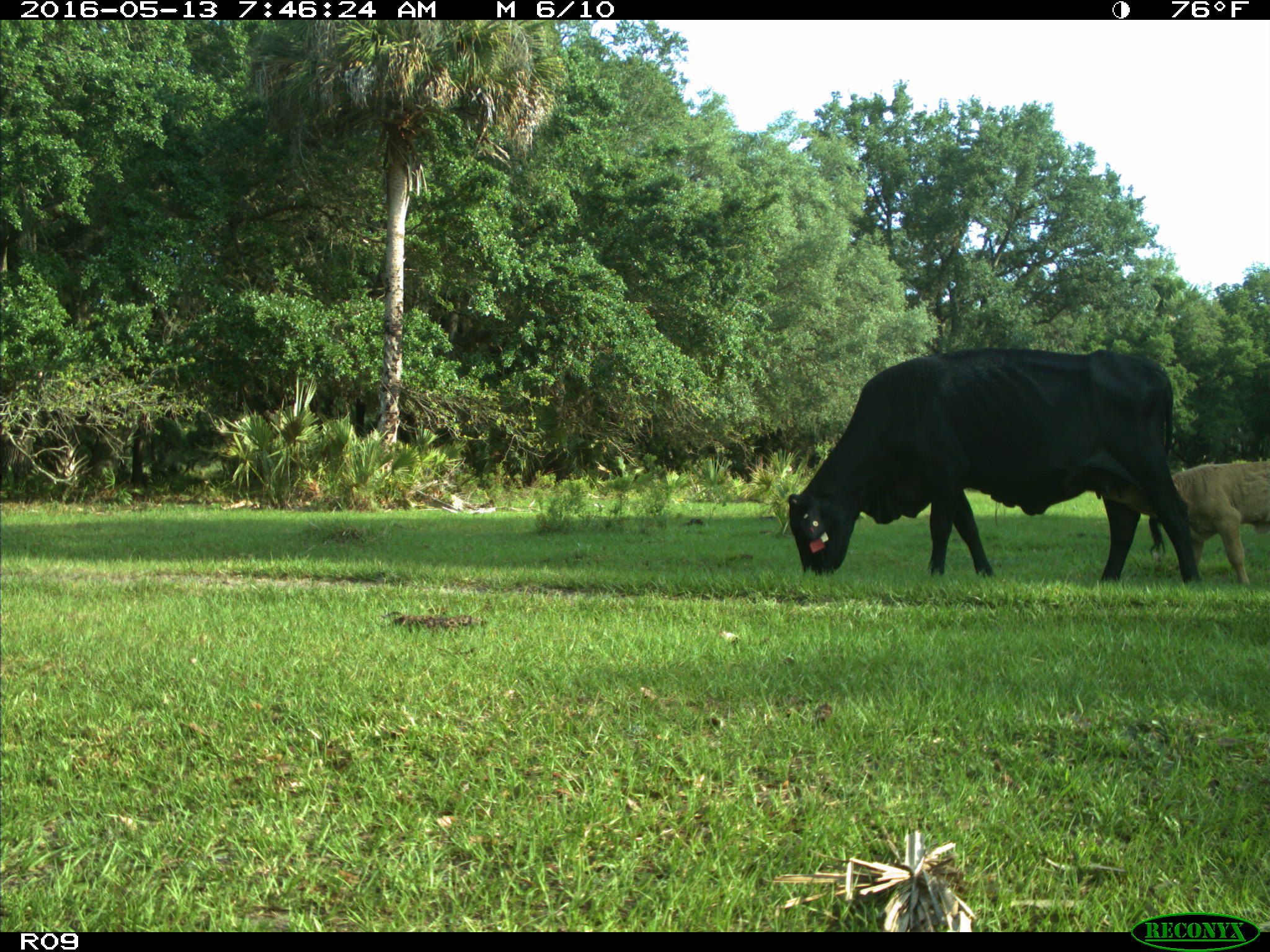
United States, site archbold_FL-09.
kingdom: Animalia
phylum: Chordata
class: Mammalia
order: Artiodactyla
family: Bovidae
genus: Bos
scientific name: Bos taurus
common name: domestic cow